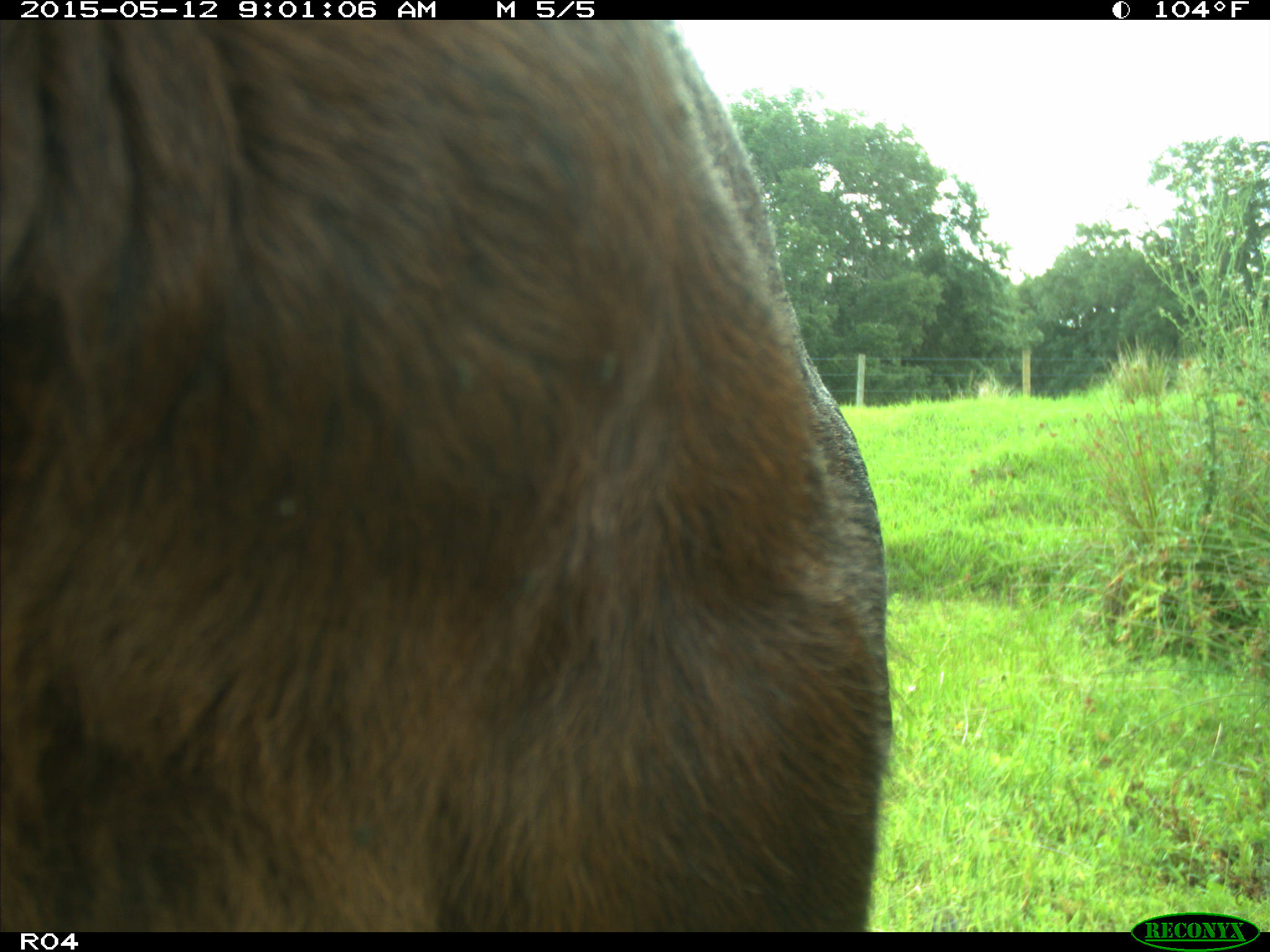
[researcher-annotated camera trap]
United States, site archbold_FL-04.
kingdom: Animalia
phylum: Chordata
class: Mammalia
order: Artiodactyla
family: Bovidae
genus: Bos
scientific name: Bos taurus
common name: domestic cow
Bos taurus (domestic cow).